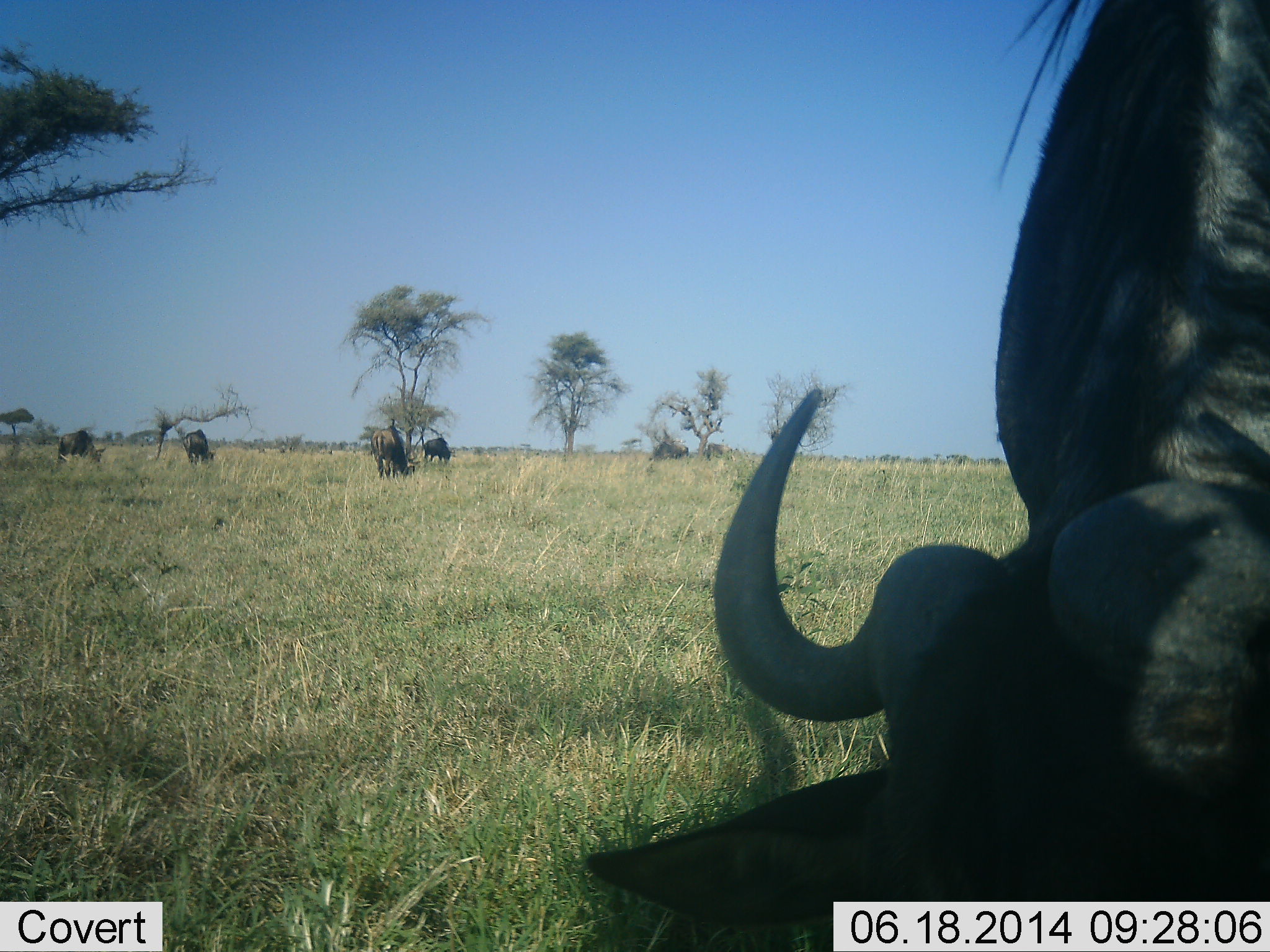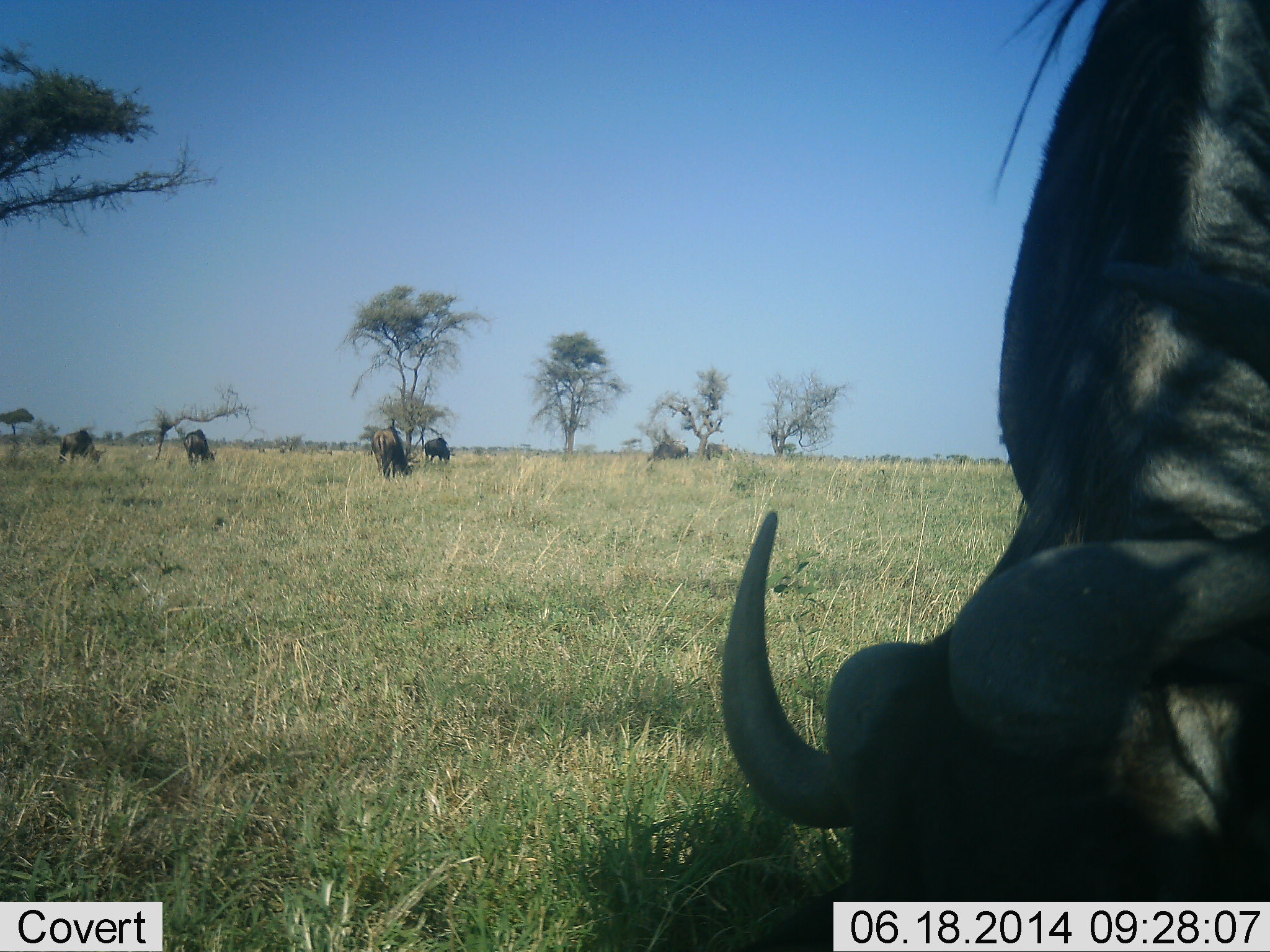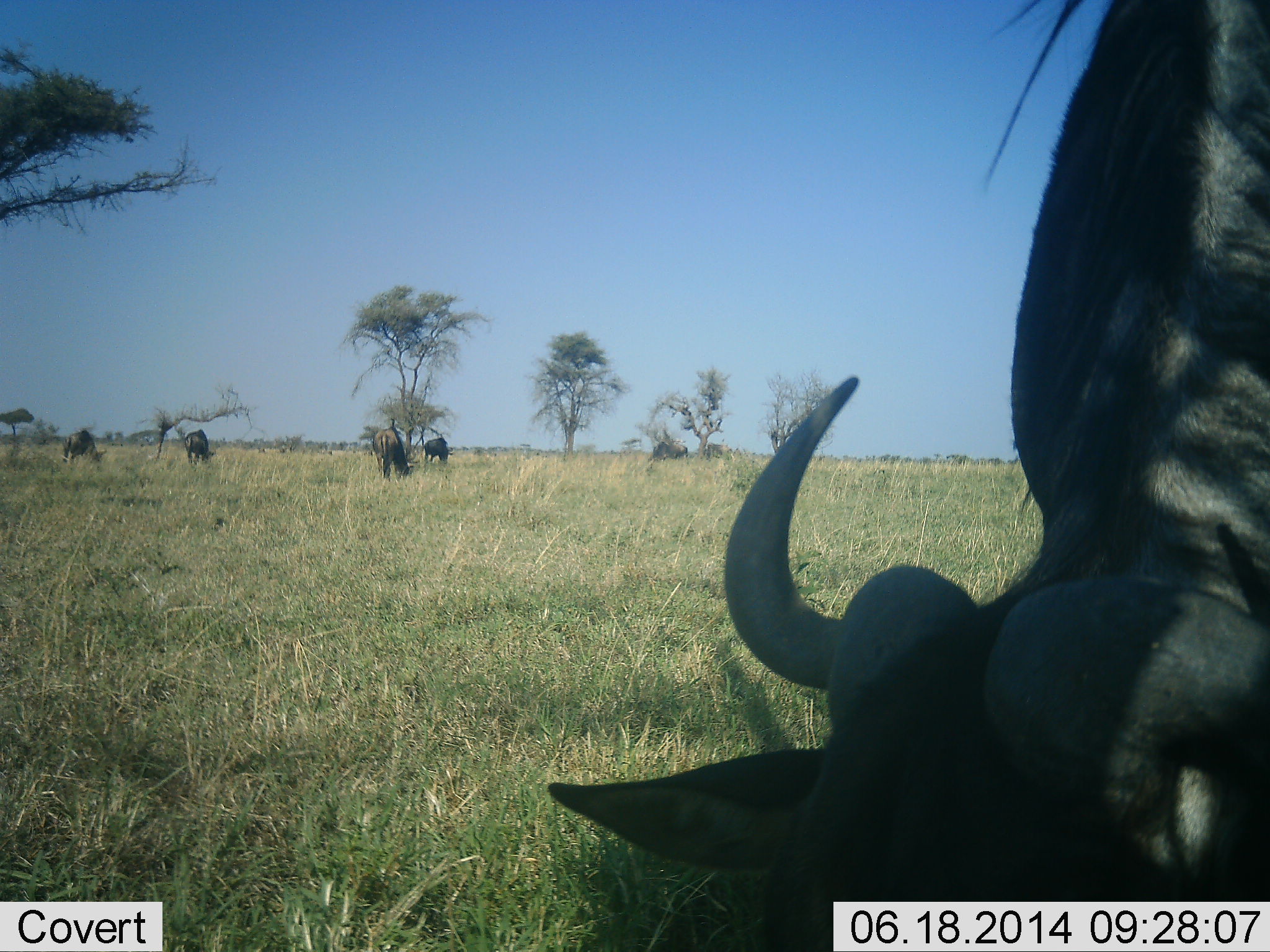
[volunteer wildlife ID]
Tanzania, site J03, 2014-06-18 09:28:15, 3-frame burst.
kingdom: Animalia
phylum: Chordata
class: Mammalia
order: Artiodactyla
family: Bovidae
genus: Connochaetes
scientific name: Connochaetes taurinus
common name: blue wildebeest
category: wildebeest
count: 5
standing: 30%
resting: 0%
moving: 0%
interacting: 0%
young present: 0%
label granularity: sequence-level